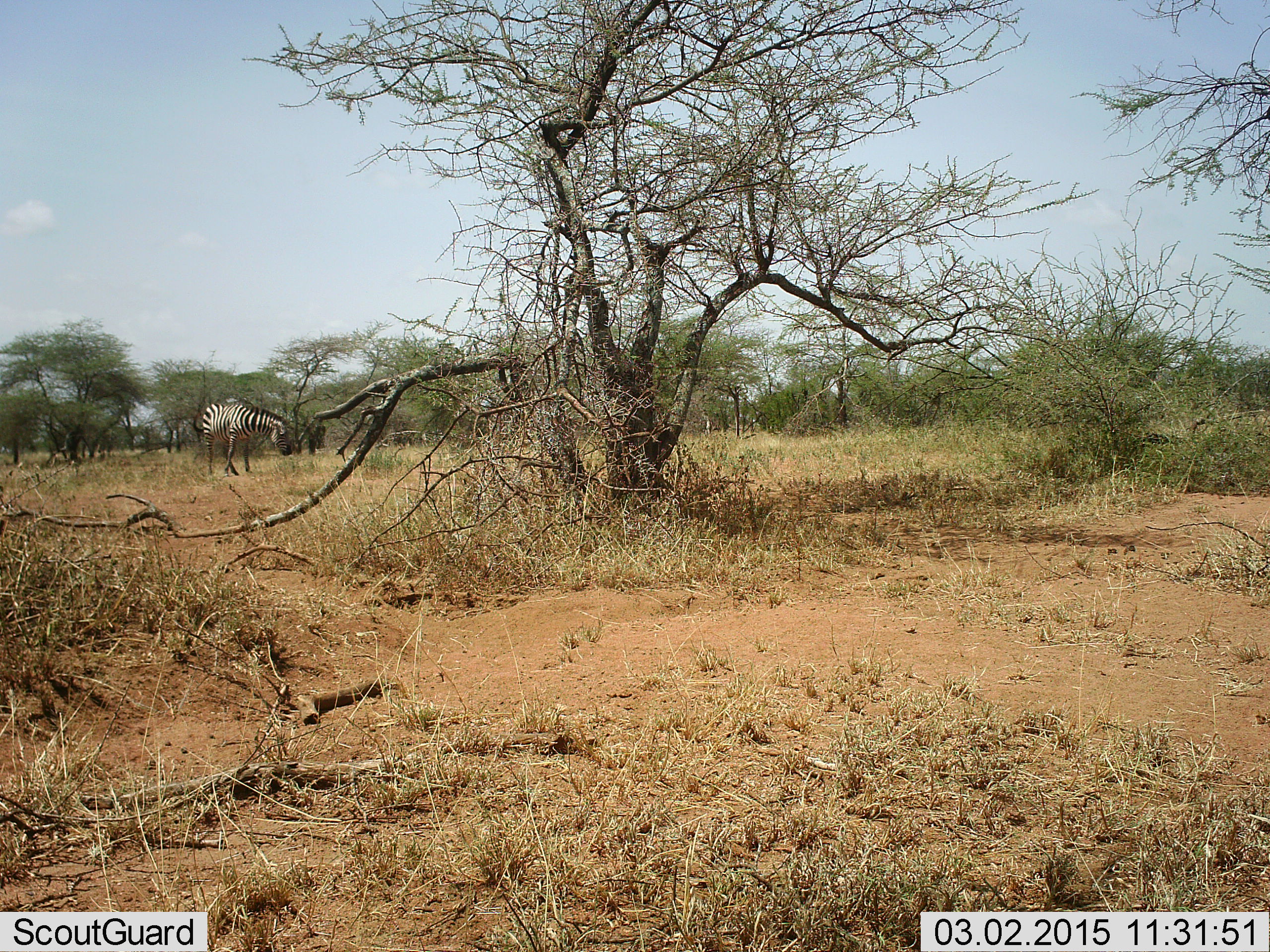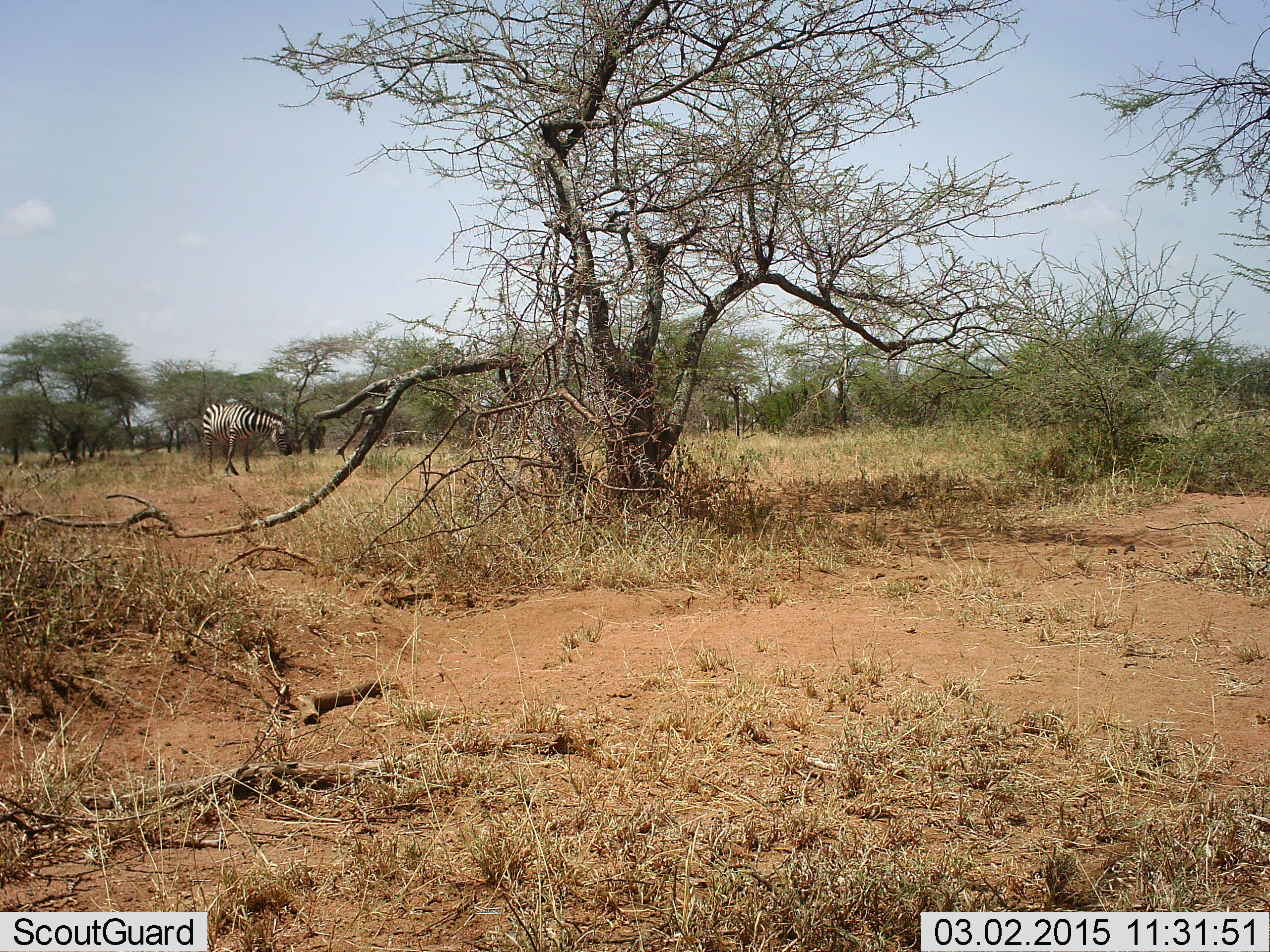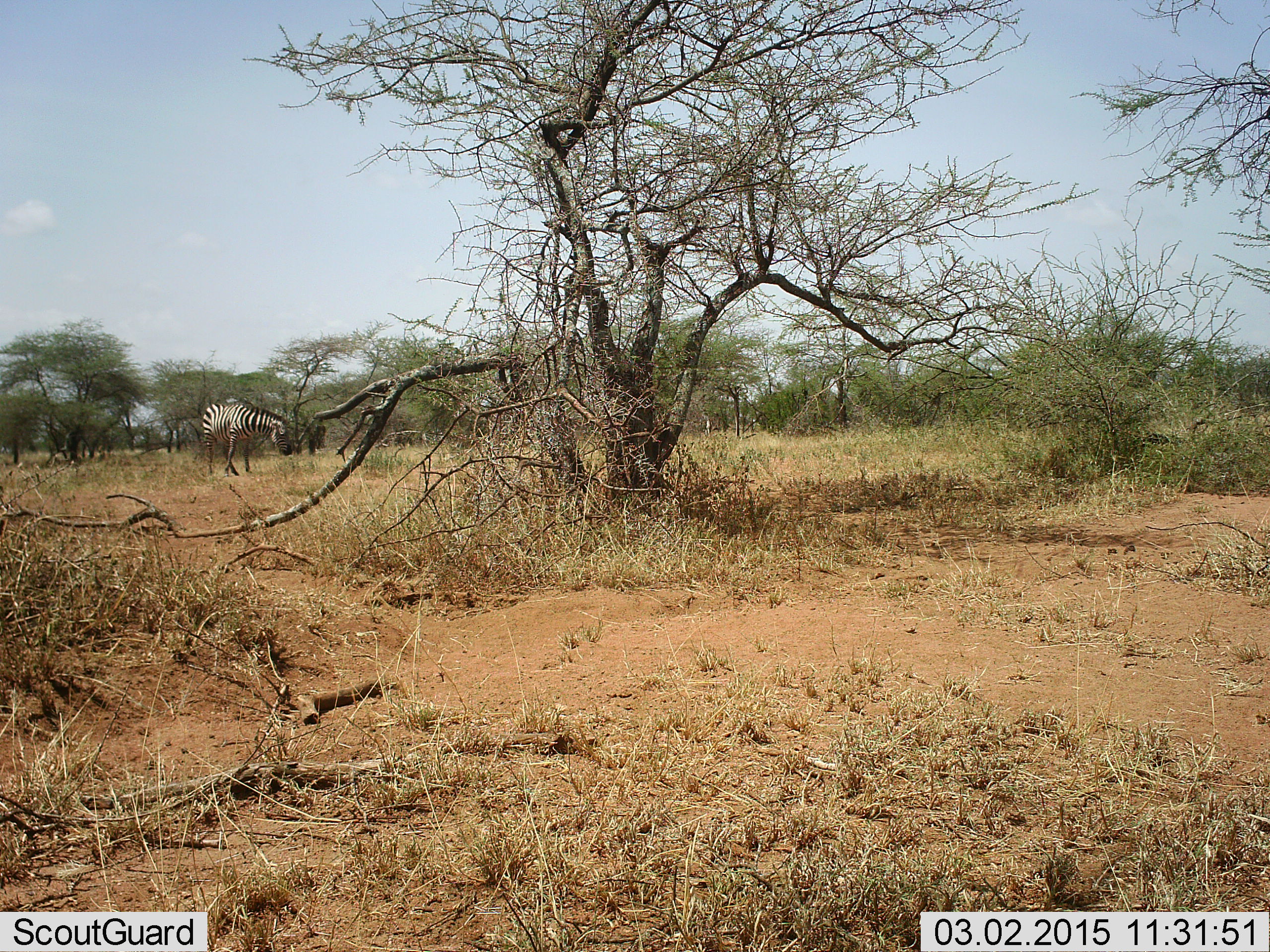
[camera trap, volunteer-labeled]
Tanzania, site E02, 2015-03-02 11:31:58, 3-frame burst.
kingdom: Animalia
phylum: Chordata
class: Mammalia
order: Perissodactyla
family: Equidae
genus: Equus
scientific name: Equus quagga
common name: plains zebra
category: zebra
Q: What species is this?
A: Zebra (plains zebra) (Equus quagga).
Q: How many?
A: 1.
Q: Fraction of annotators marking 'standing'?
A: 70%.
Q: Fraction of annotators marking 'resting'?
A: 0%.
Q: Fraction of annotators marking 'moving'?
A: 10%.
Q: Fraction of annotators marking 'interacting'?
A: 0%.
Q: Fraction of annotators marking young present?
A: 0%.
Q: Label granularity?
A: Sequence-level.